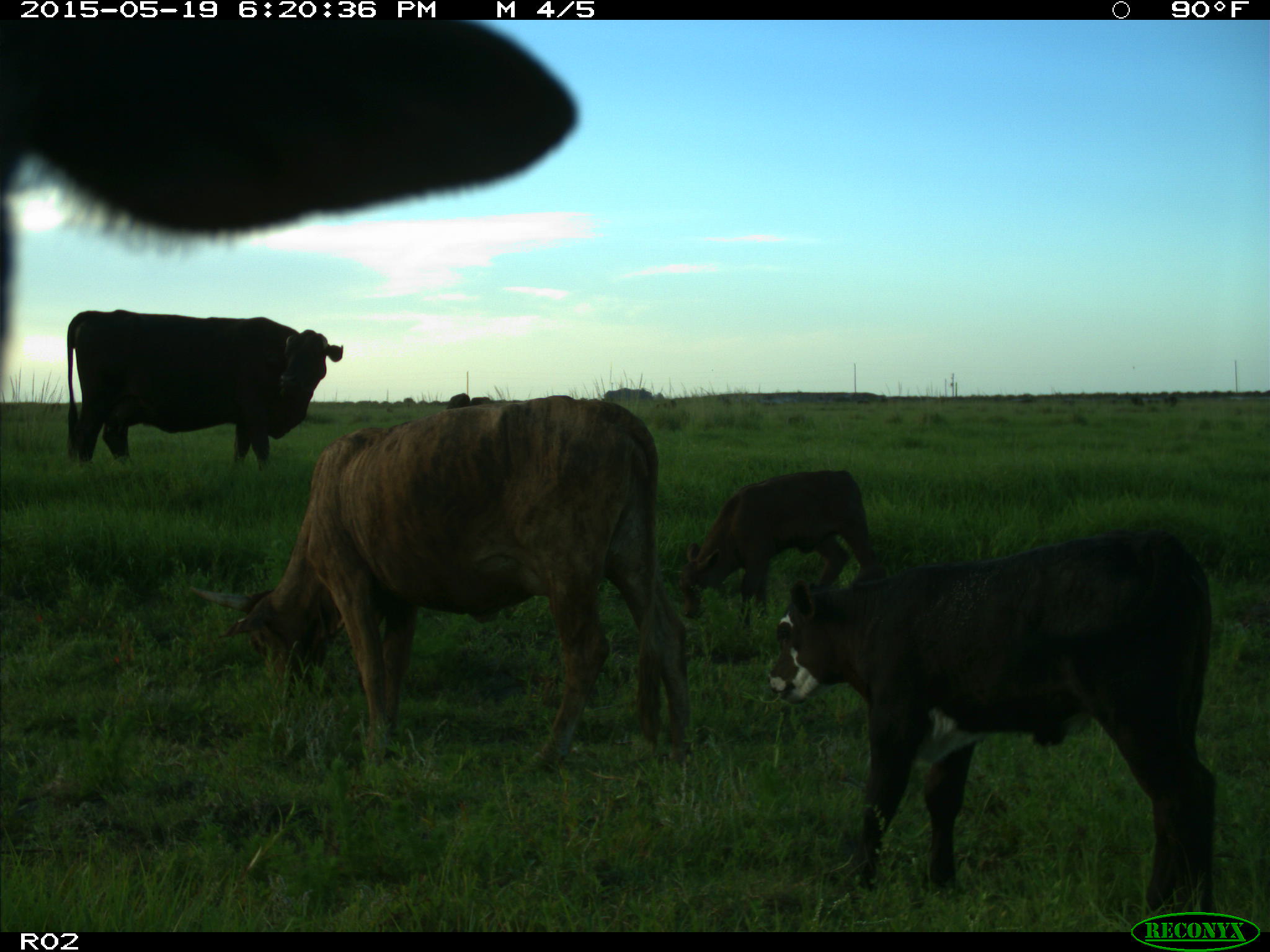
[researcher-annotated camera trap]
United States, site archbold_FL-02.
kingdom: Animalia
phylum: Chordata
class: Mammalia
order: Artiodactyla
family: Bovidae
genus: Bos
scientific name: Bos taurus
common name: domestic cow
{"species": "Bos taurus (domestic cow)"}